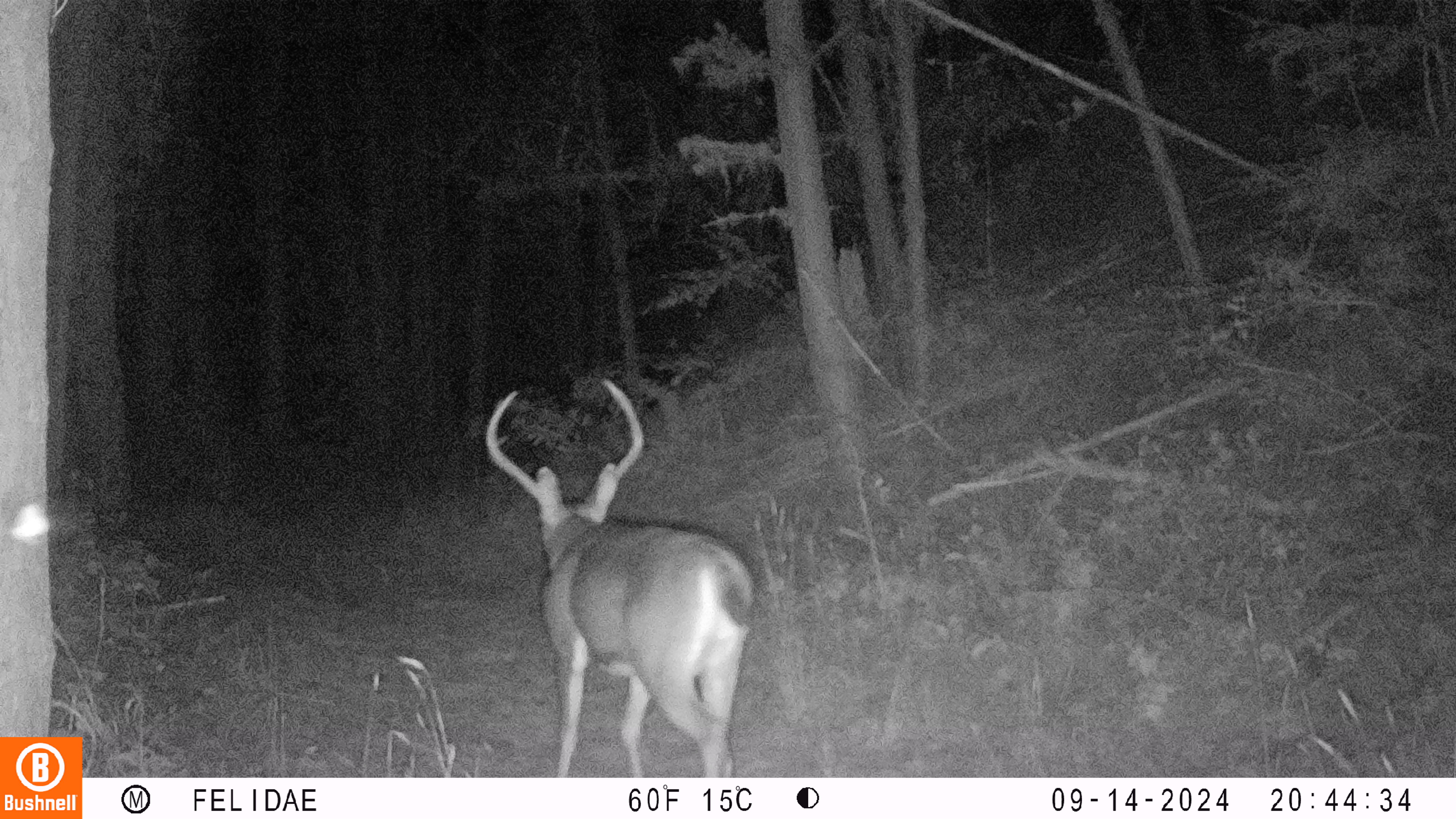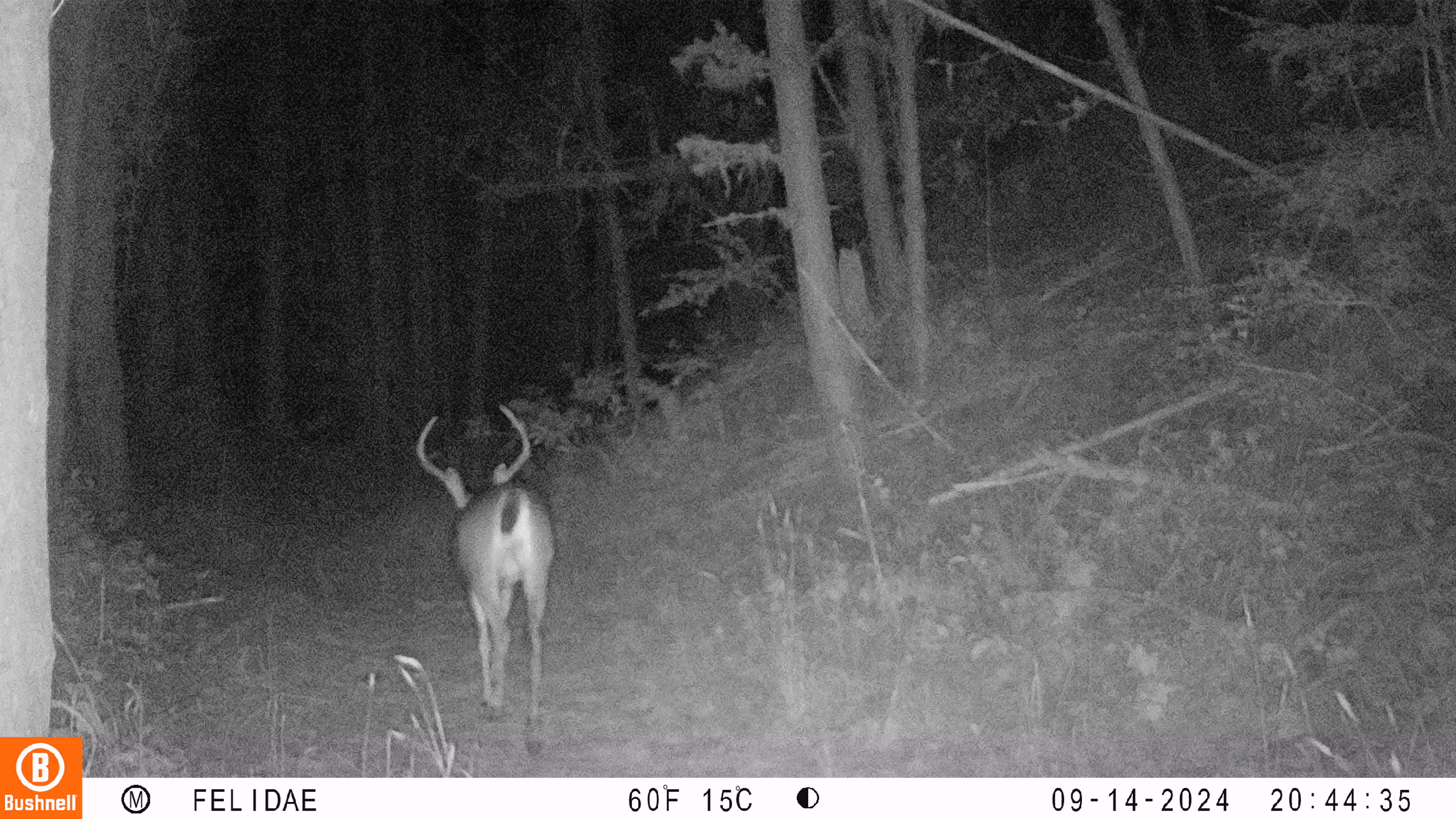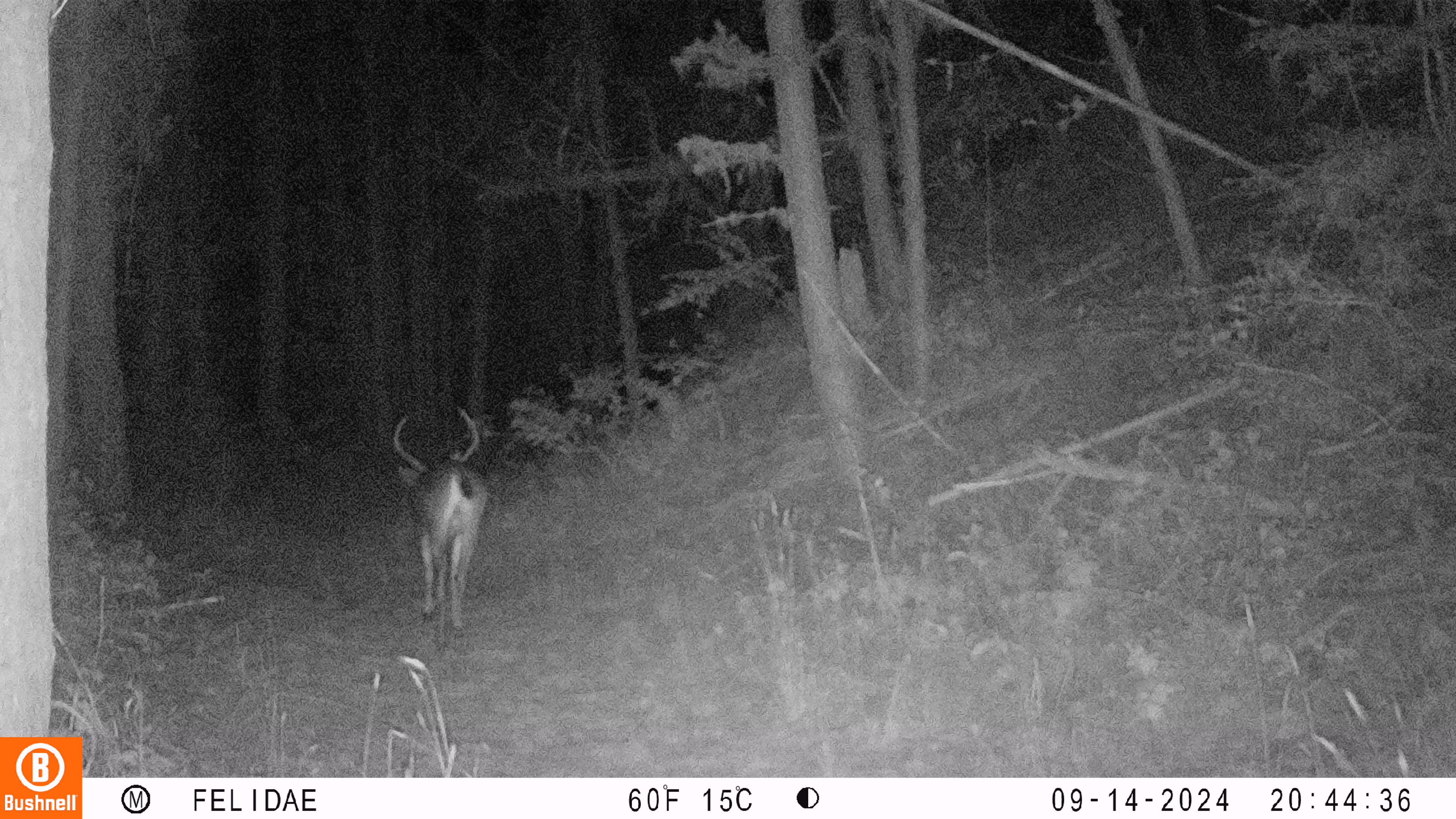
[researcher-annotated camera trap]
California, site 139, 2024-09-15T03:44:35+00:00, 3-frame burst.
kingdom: Animalia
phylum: Chordata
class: Mammalia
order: Artiodactyla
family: Cervidae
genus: Odocoileus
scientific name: Odocoileus hemionus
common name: mule deer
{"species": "mule deer (Odocoileus hemionus)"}